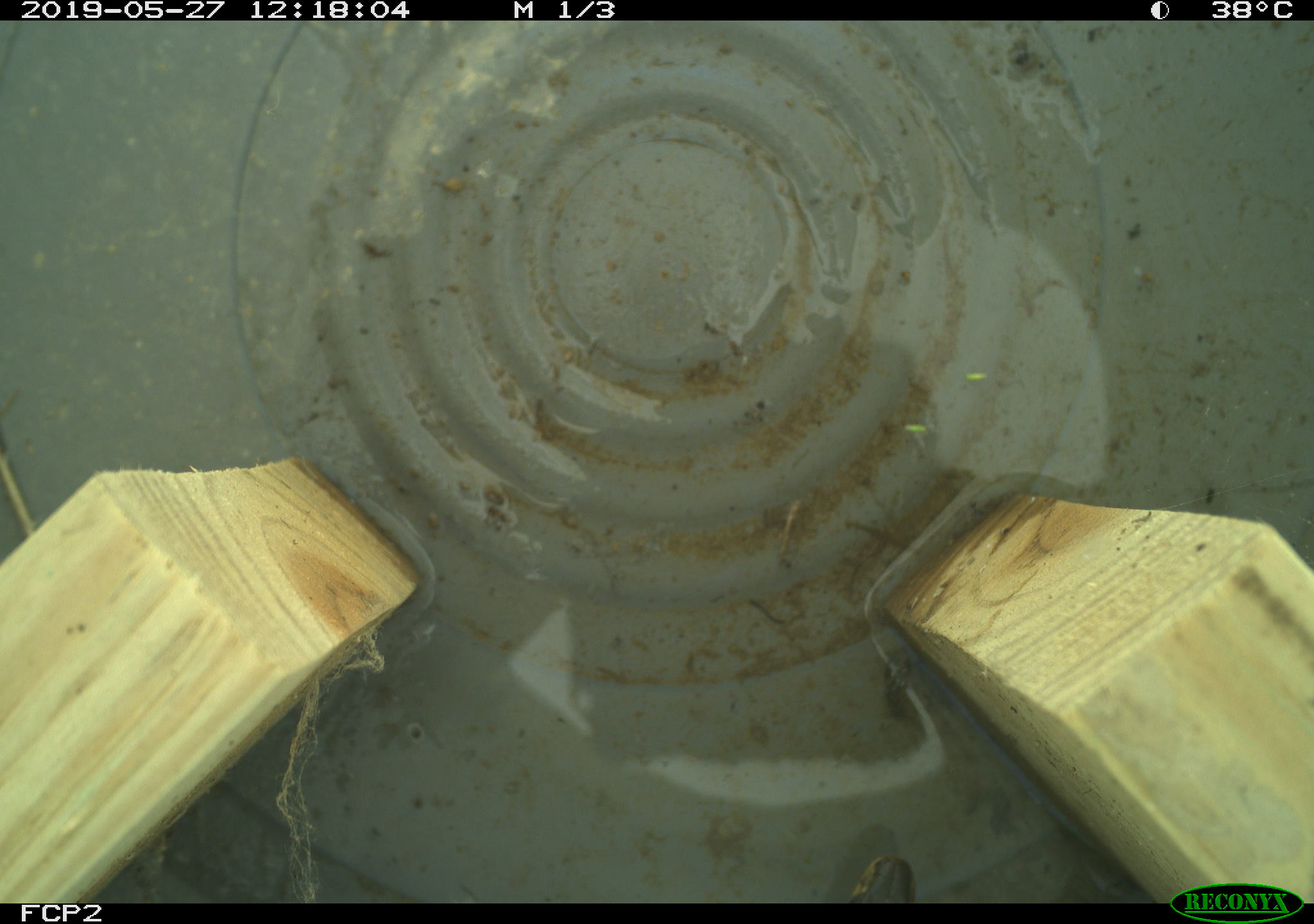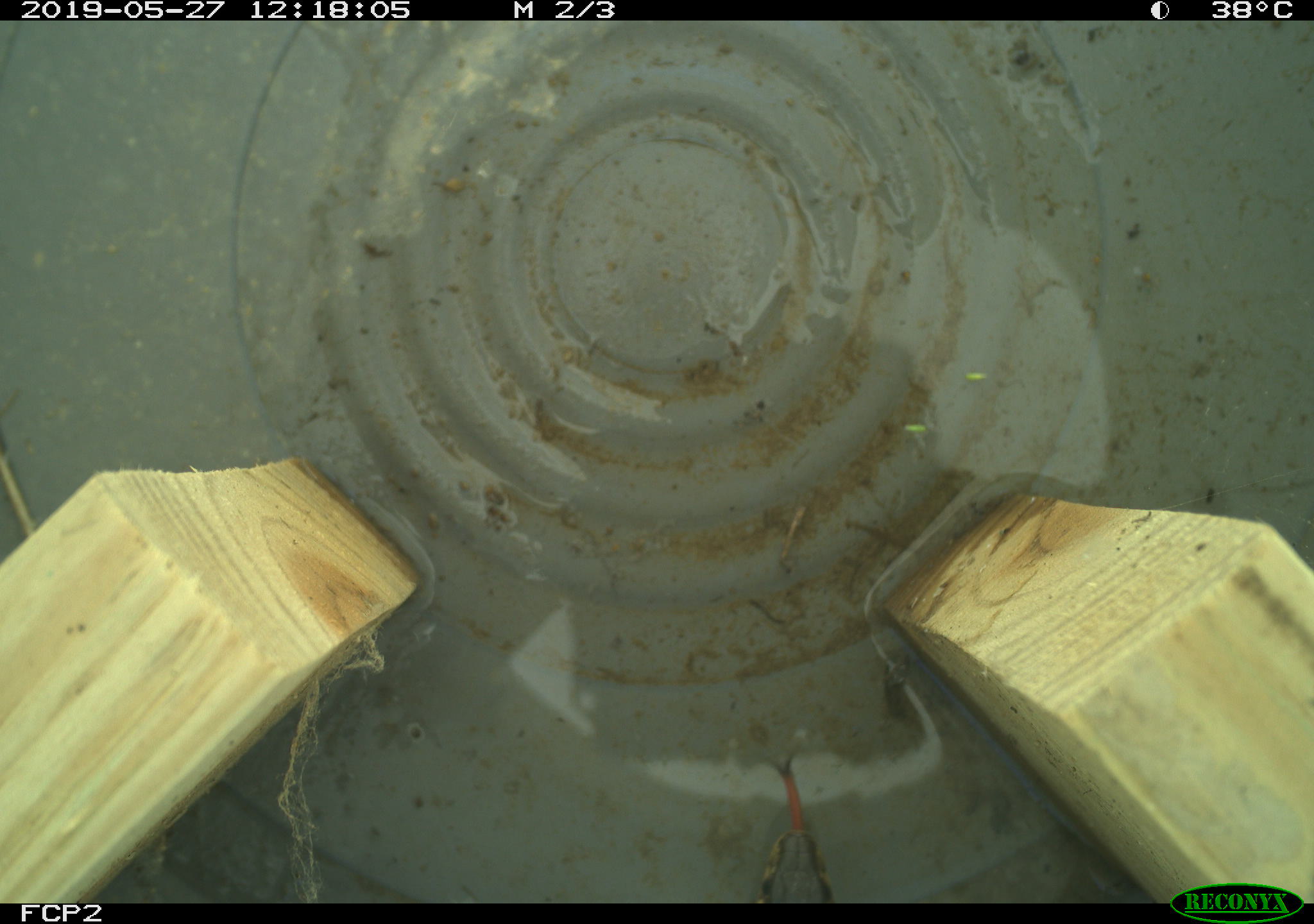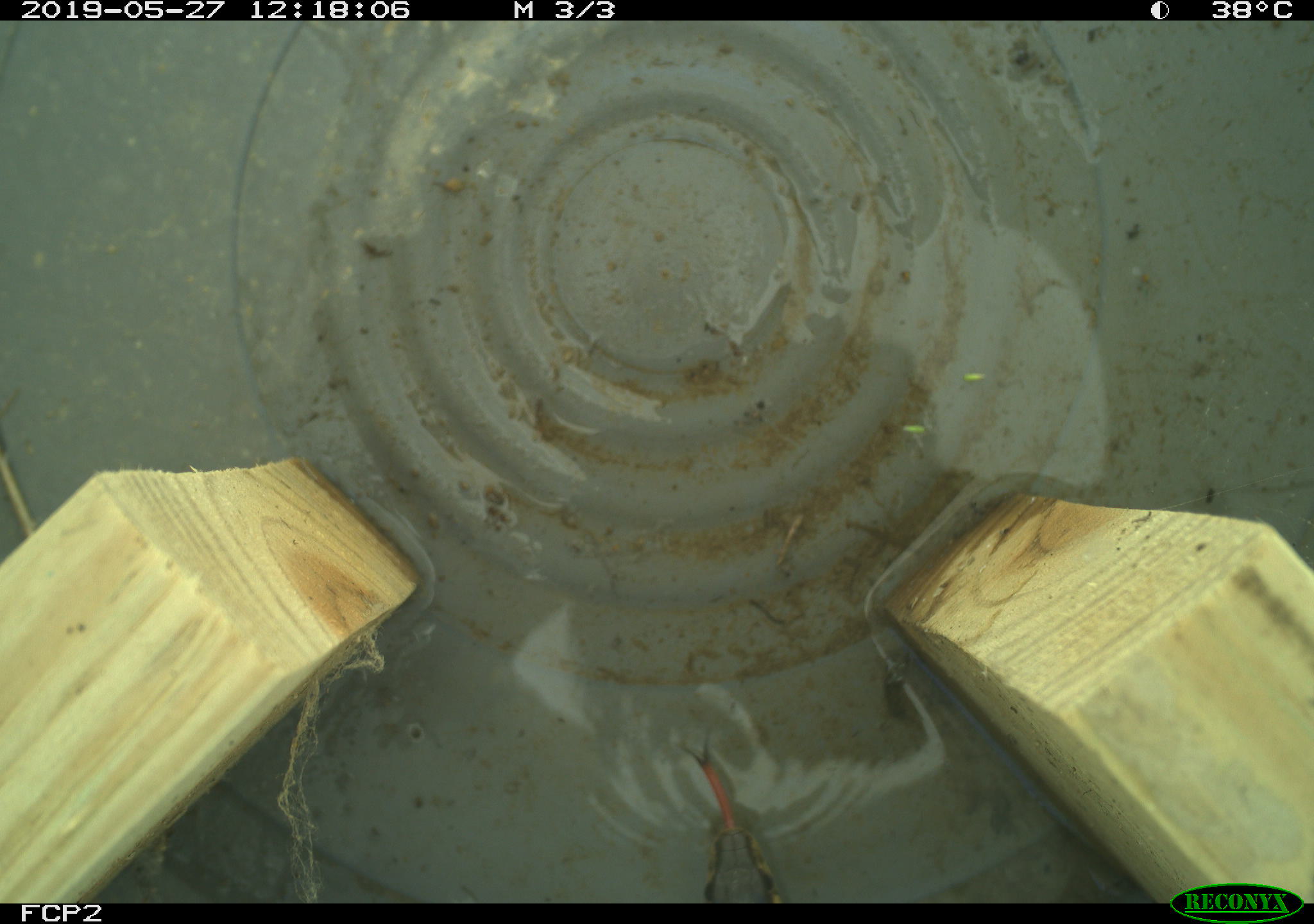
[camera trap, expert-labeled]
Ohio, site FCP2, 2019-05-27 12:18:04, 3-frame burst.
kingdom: Animalia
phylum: Chordata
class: Reptilia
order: Squamata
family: Colubridae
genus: Thamnophis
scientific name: Thamnophis sirtalis sirtalis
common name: eastern gartersnake